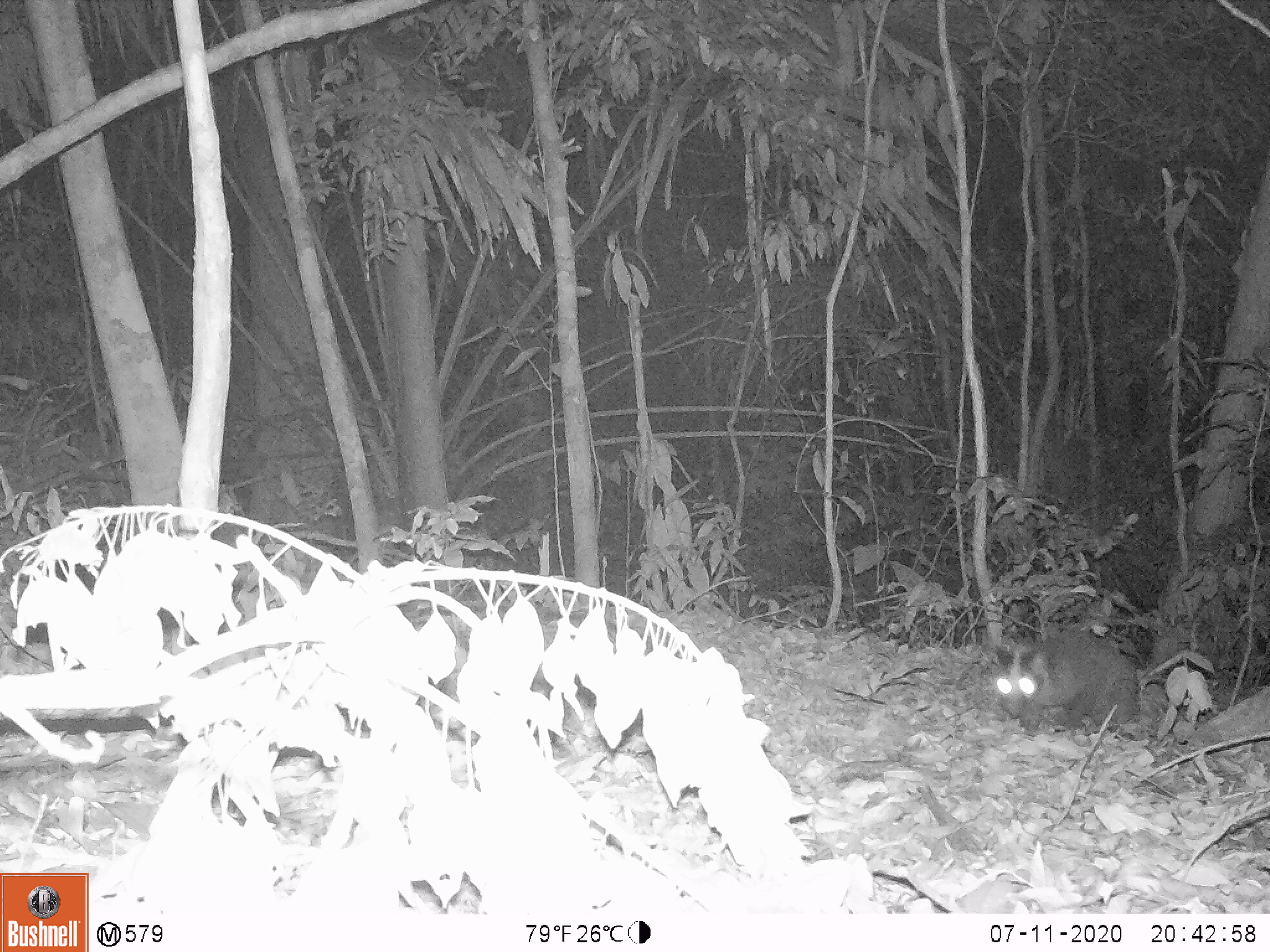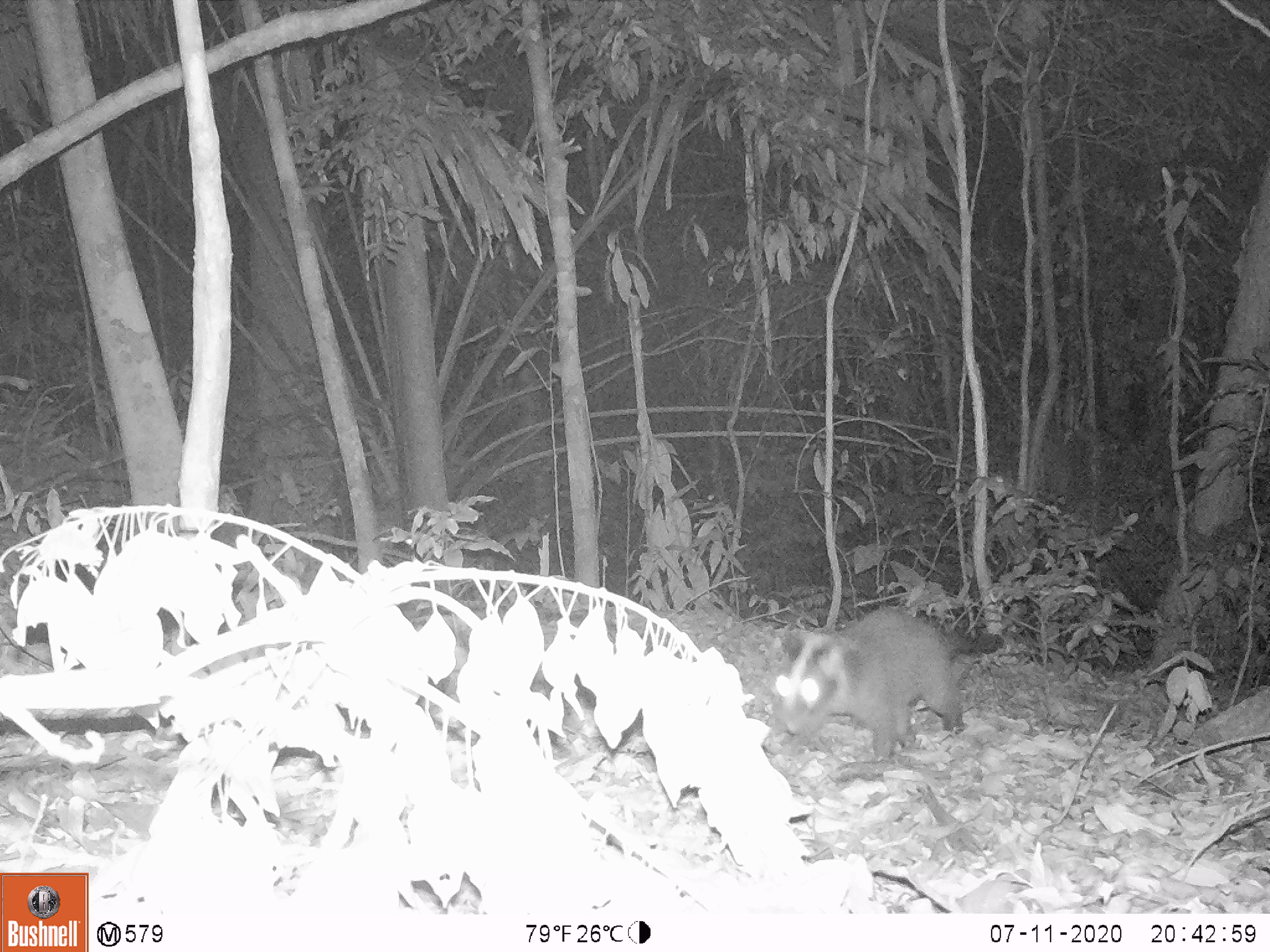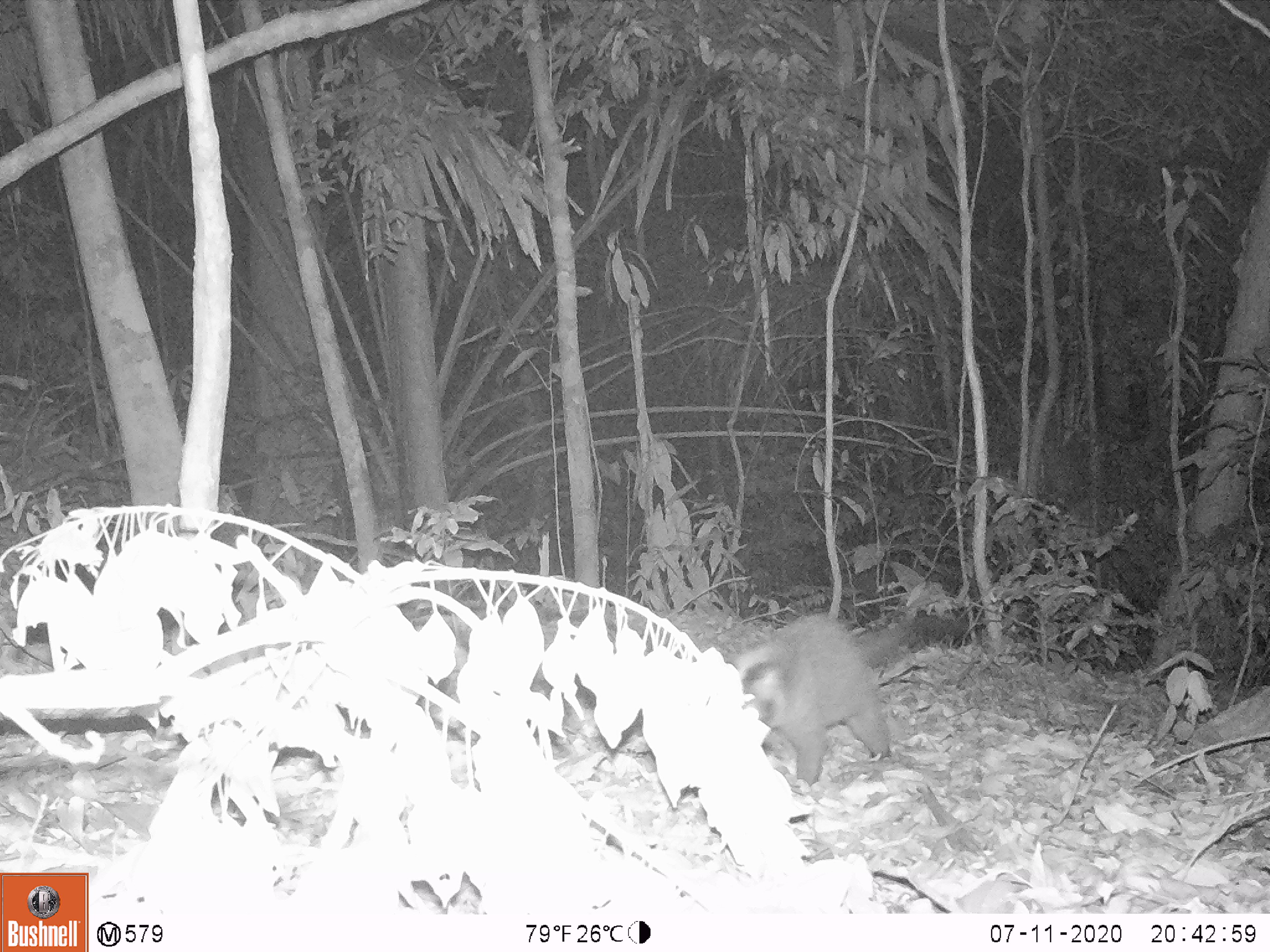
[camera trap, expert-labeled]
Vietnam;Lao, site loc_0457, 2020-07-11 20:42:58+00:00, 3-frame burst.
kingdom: Animalia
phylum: Chordata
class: Mammalia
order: Carnivora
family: Viverridae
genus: Paguma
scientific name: Paguma larvata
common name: masked palm civet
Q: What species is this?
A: Masked palm civet (Paguma larvata).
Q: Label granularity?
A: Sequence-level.